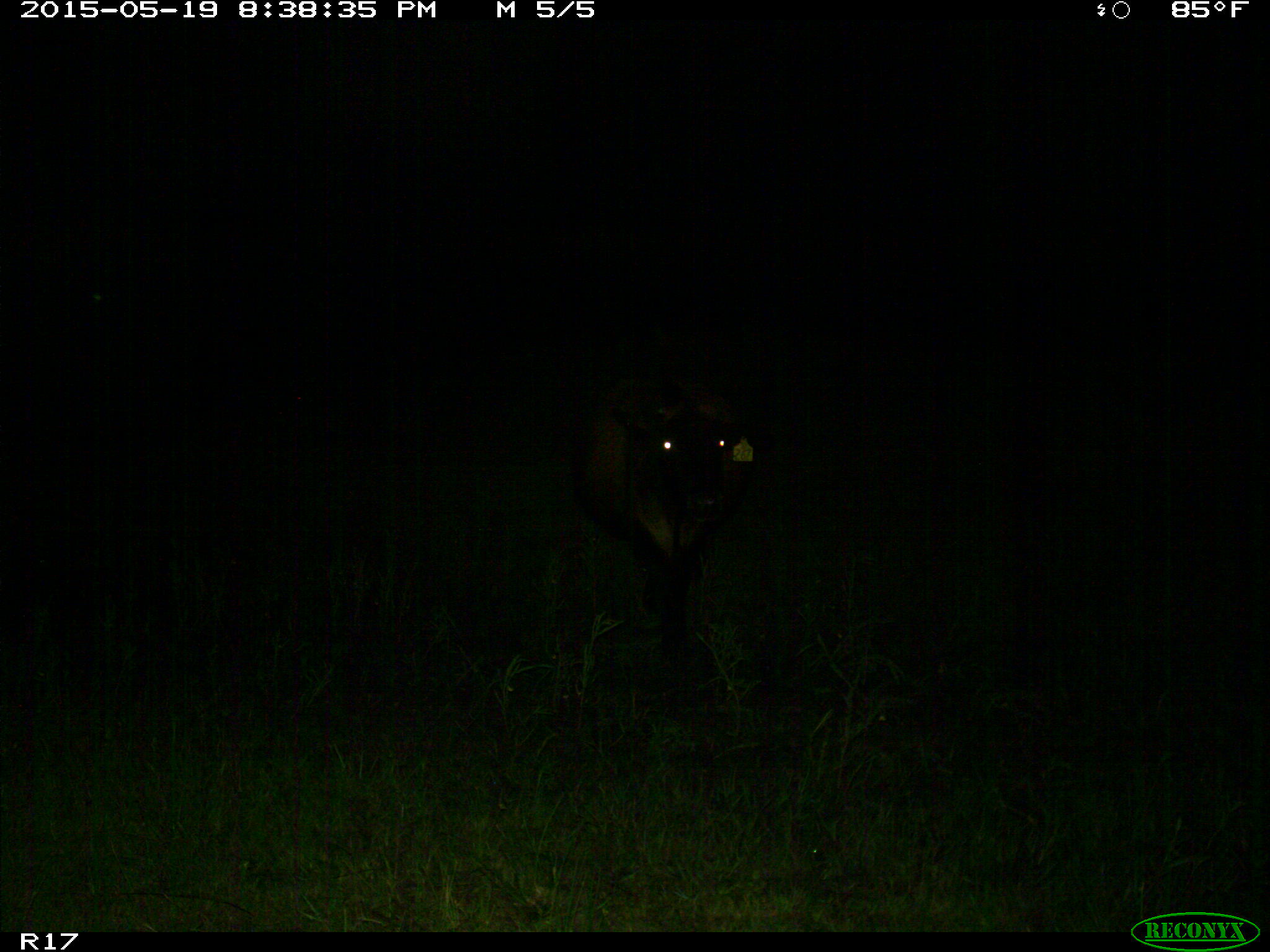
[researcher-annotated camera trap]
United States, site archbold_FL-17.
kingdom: Animalia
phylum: Chordata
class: Mammalia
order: Artiodactyla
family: Bovidae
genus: Bos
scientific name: Bos taurus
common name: domestic cow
Bos taurus (domestic cow).